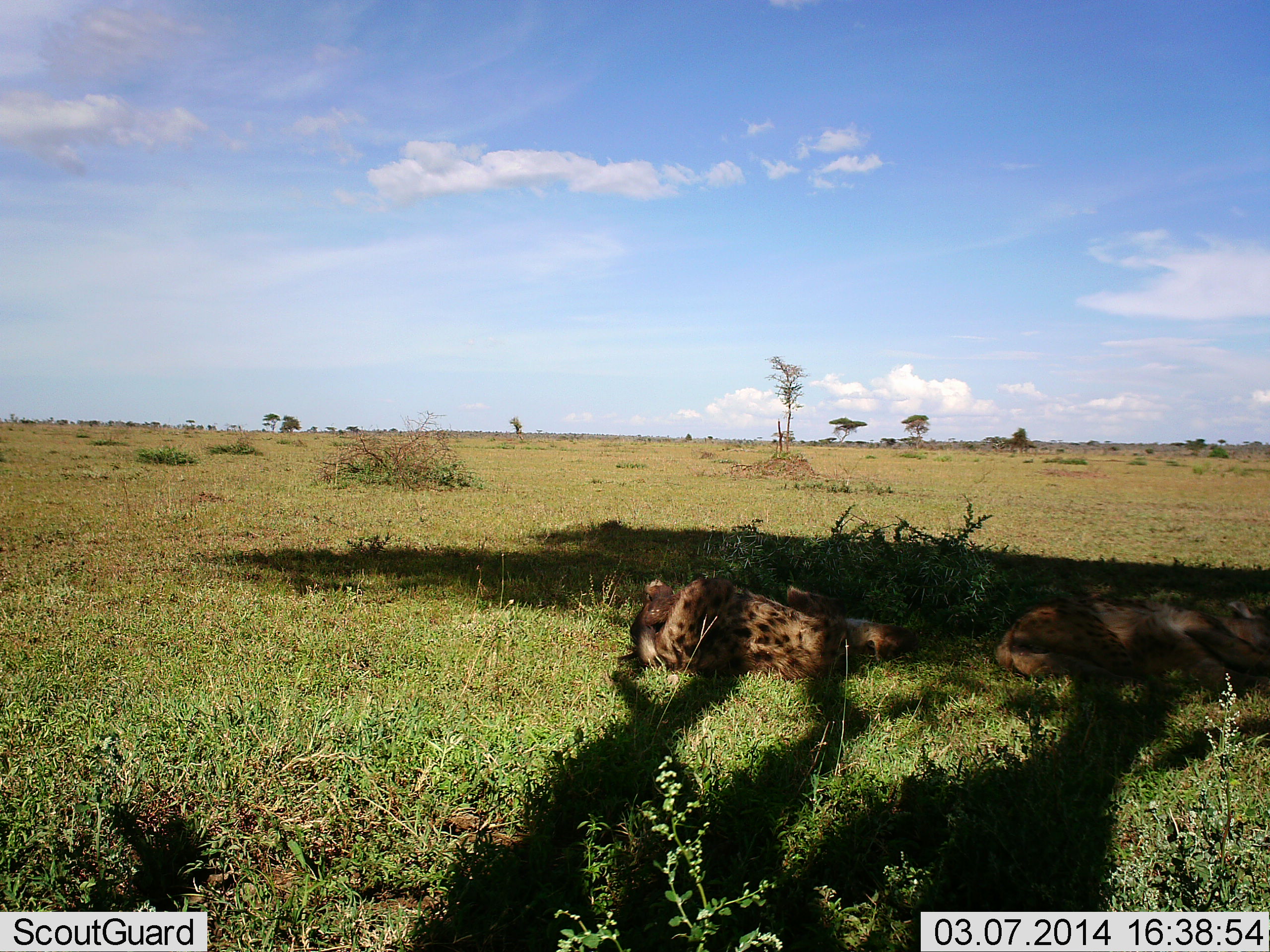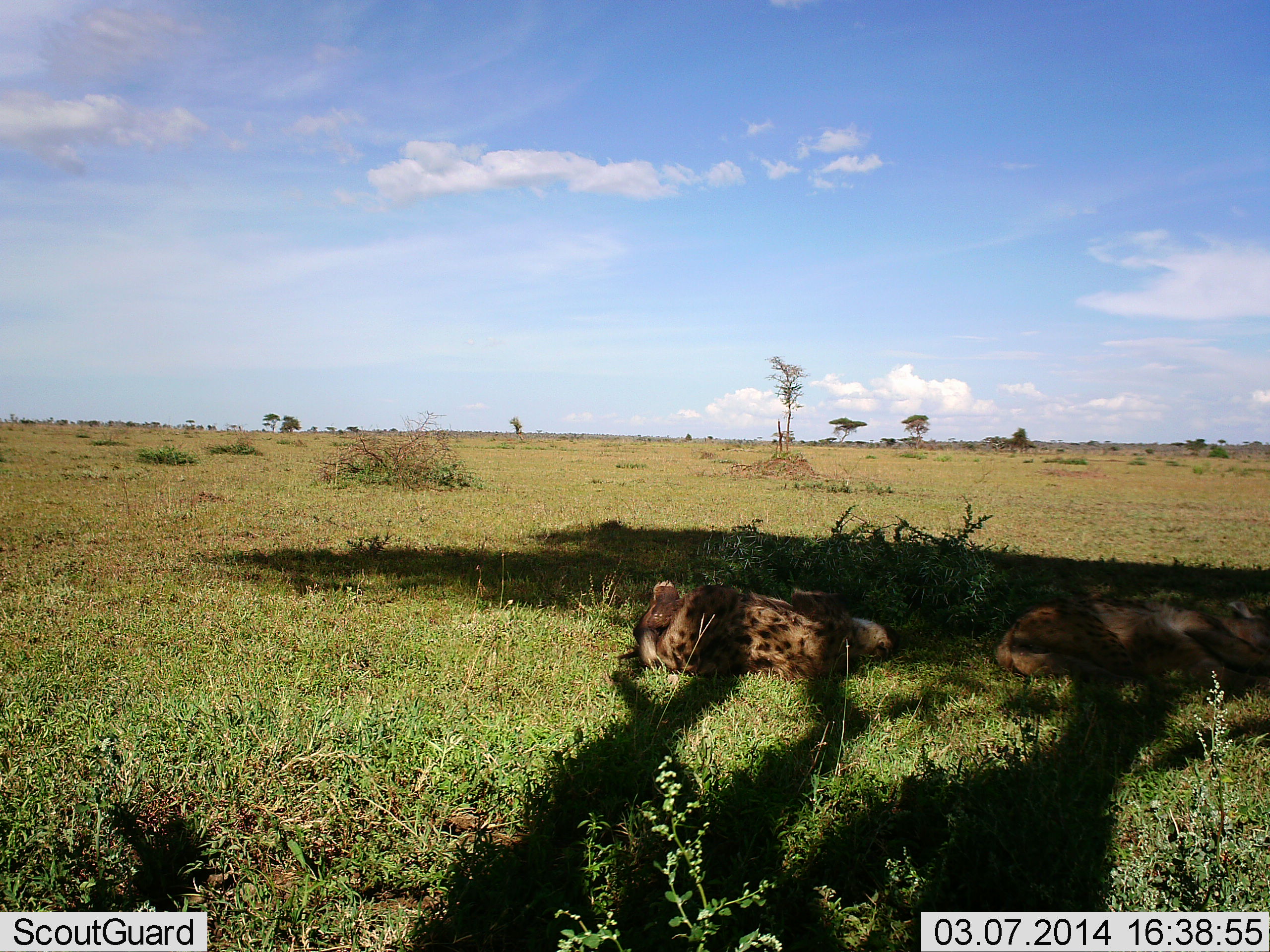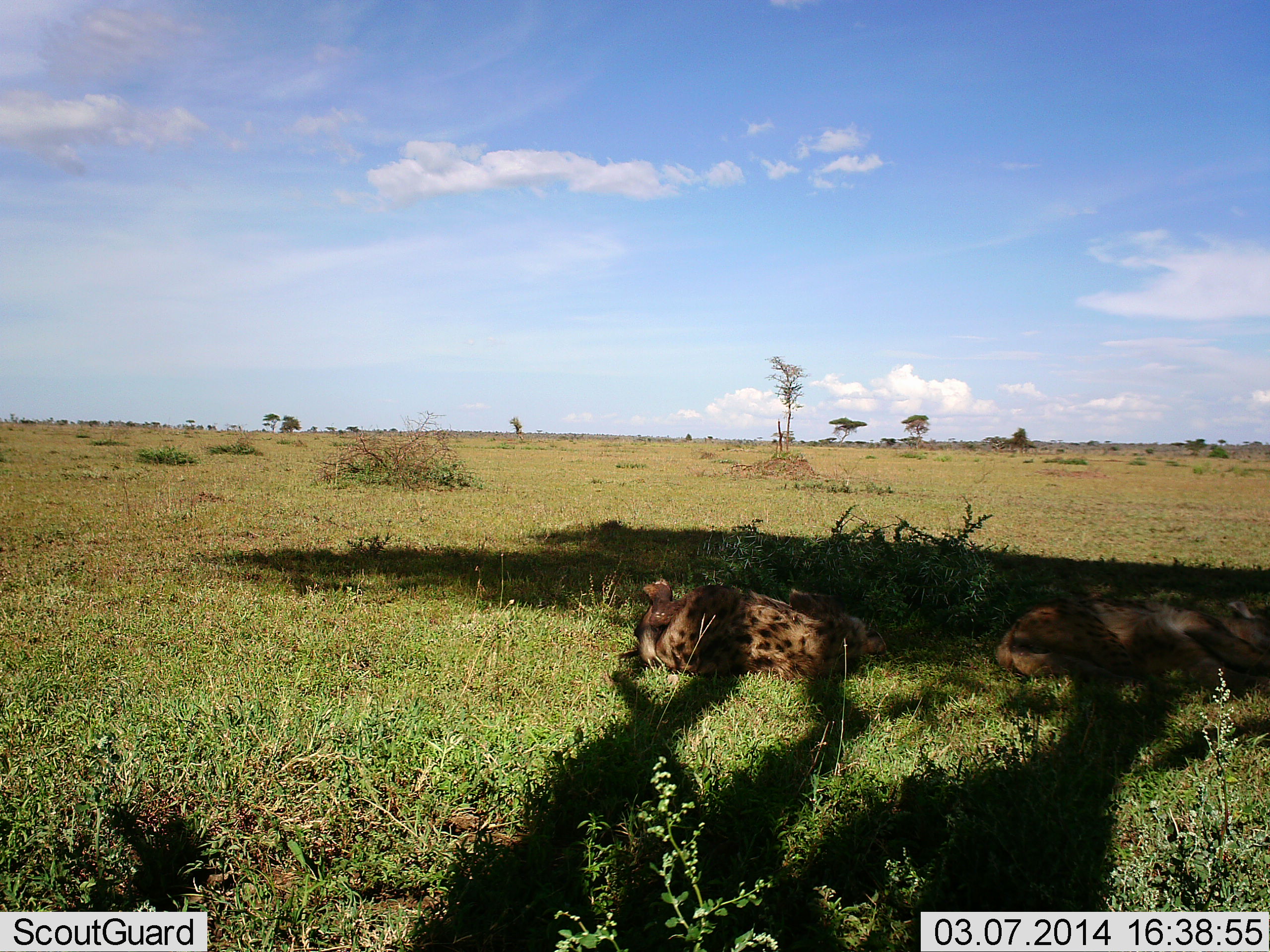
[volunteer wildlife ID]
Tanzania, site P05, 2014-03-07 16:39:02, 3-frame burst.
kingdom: Animalia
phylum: Chordata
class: Mammalia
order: Carnivora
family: Hyaenidae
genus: Crocuta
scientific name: Crocuta crocuta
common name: spotted hyena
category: hyenaspotted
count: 2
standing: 0%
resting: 100%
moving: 0%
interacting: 0%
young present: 0%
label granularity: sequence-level